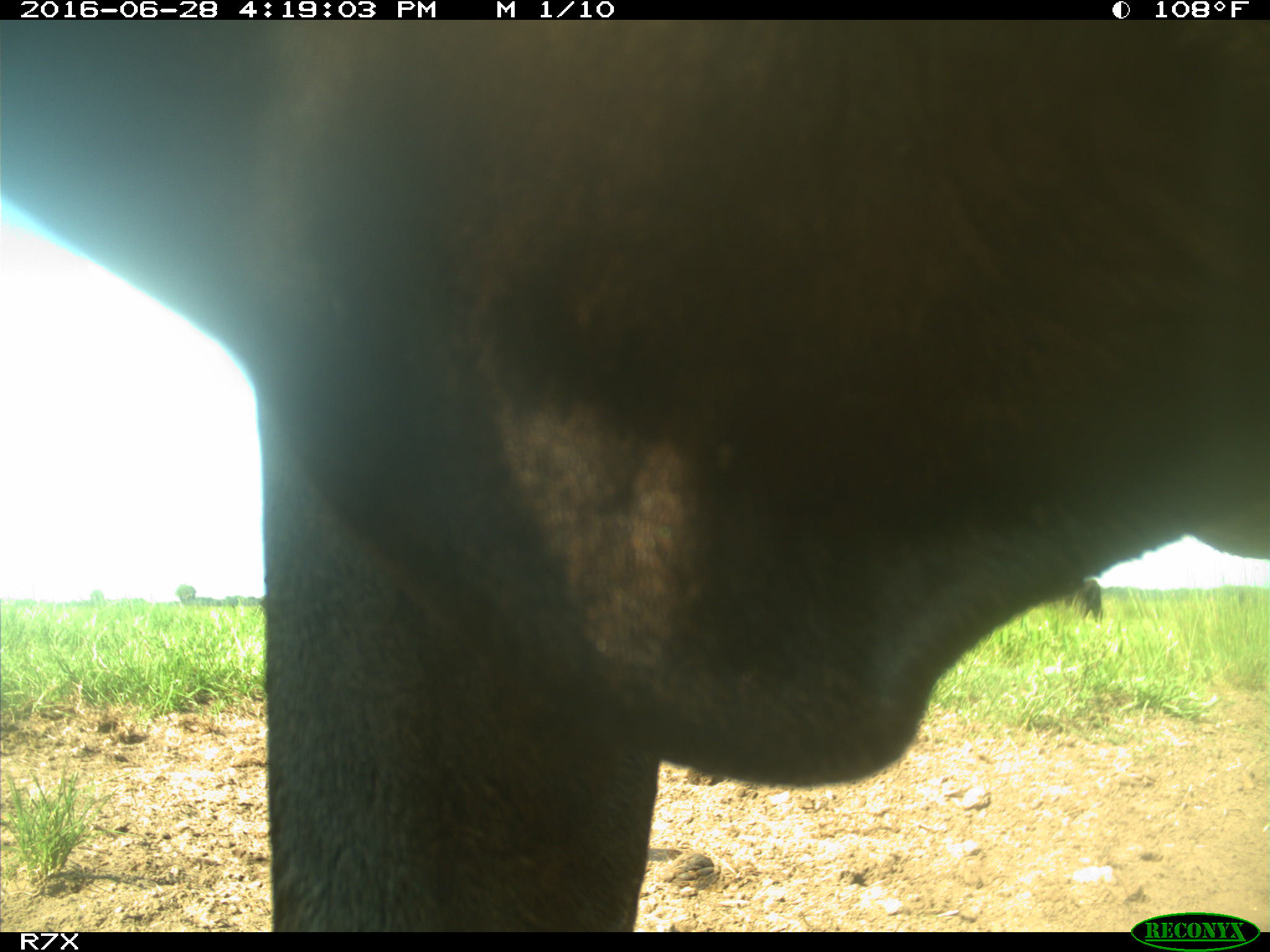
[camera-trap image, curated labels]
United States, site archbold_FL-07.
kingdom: Animalia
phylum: Chordata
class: Mammalia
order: Artiodactyla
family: Bovidae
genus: Bos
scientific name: Bos taurus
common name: domestic cow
Bos taurus (domestic cow).